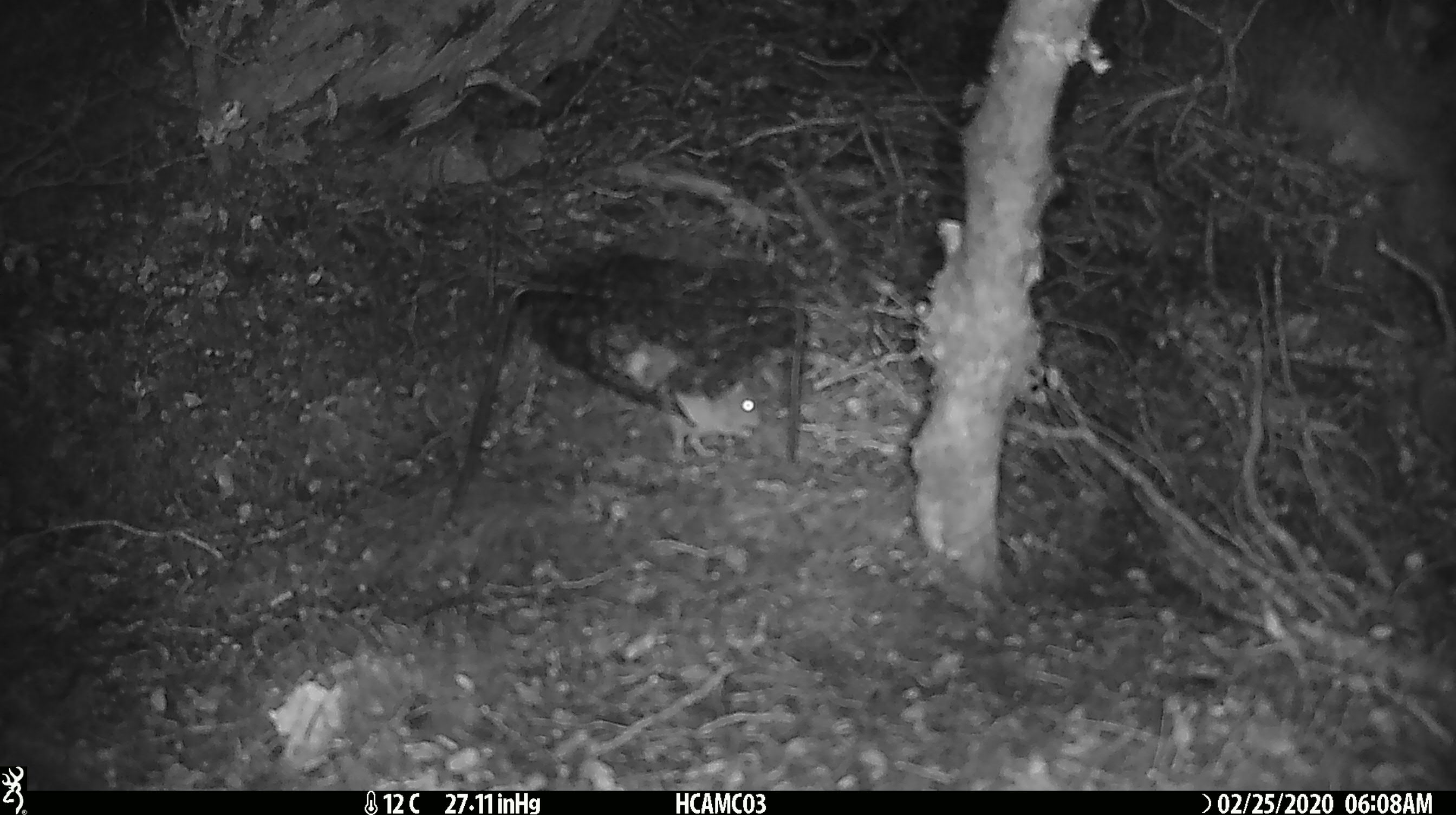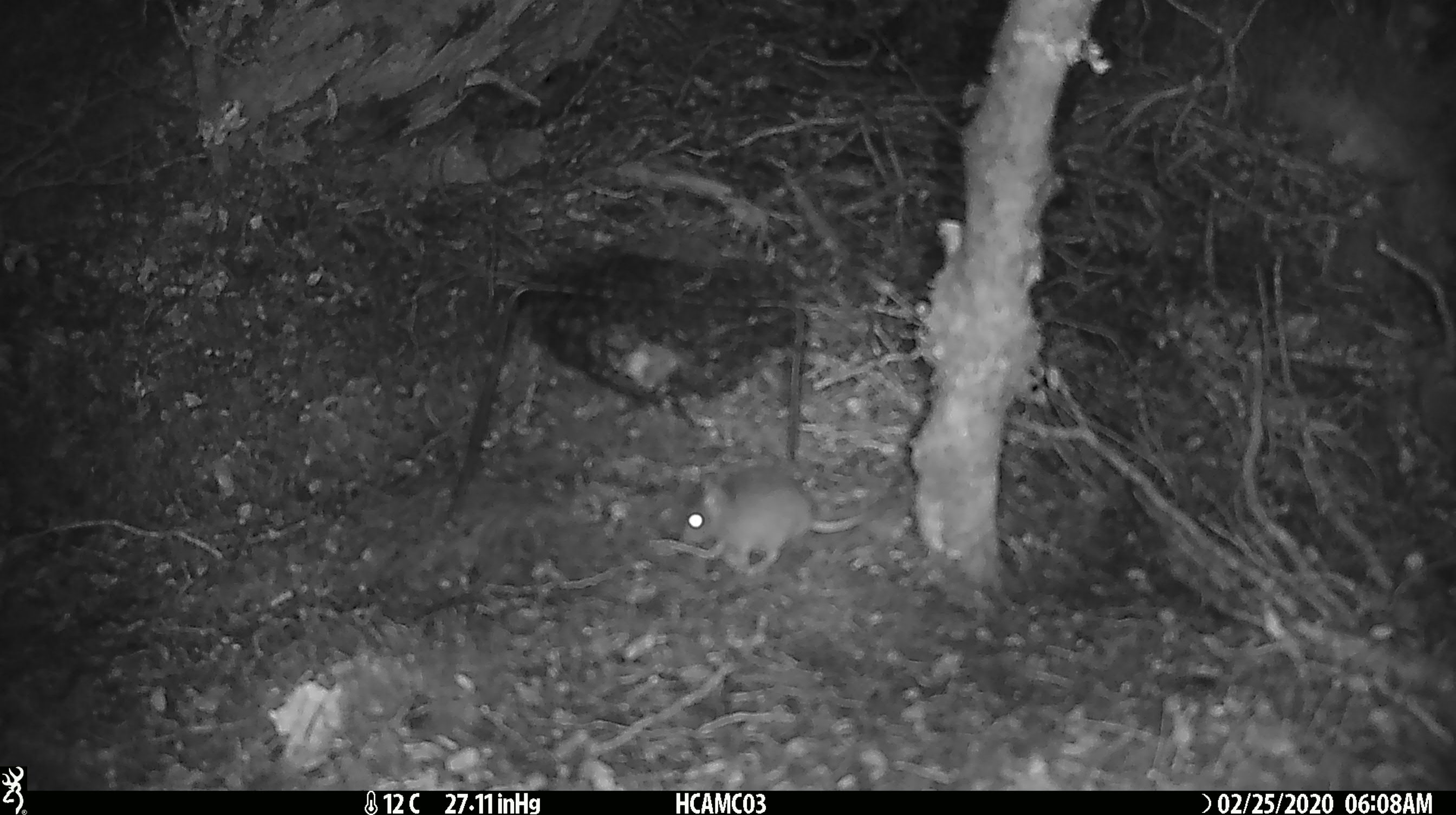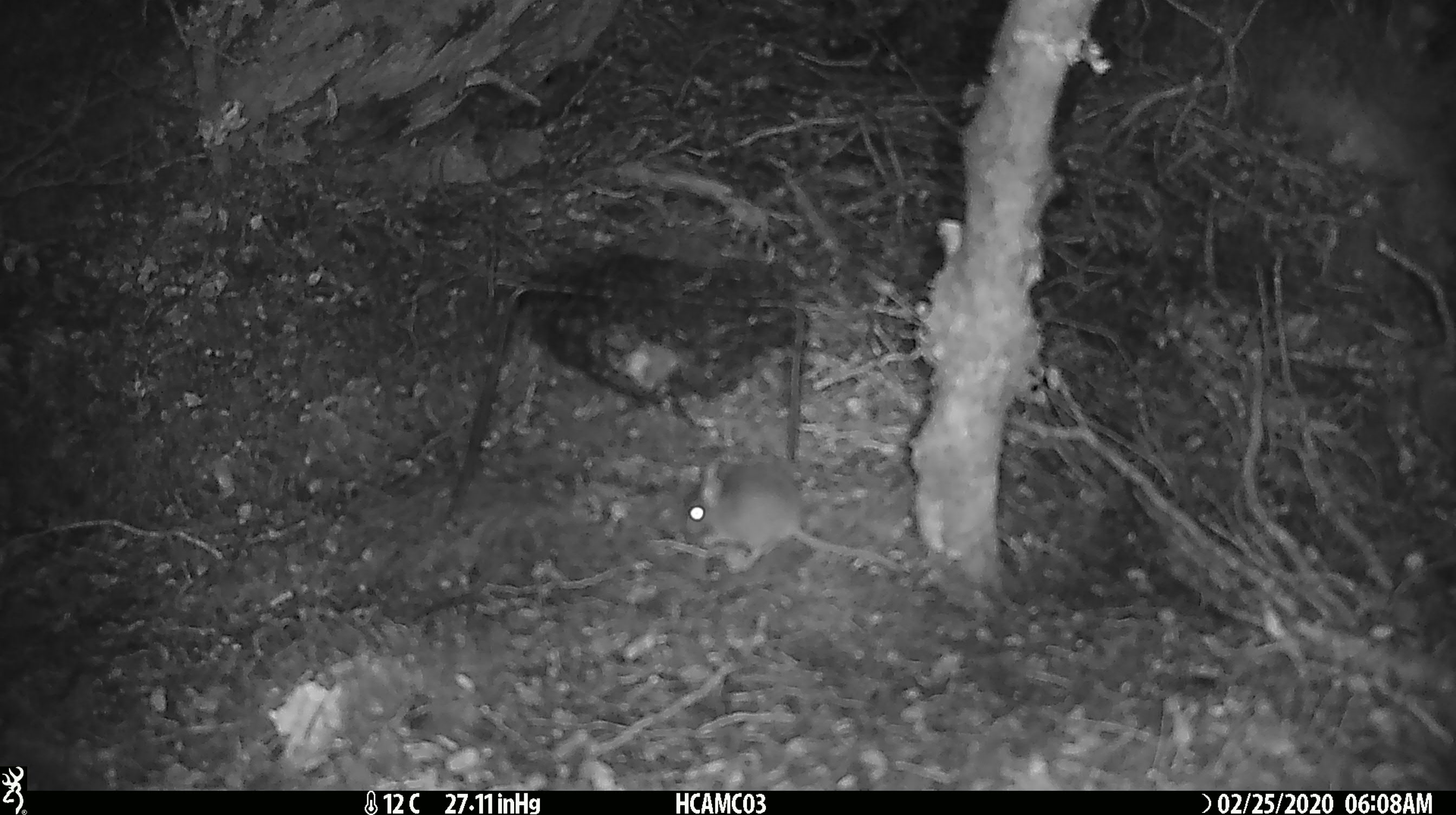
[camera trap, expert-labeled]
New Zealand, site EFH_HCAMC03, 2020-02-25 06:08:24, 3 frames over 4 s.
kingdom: Animalia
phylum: Chordata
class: Mammalia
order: Rodentia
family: Muridae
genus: Mus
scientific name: Mus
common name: mouse